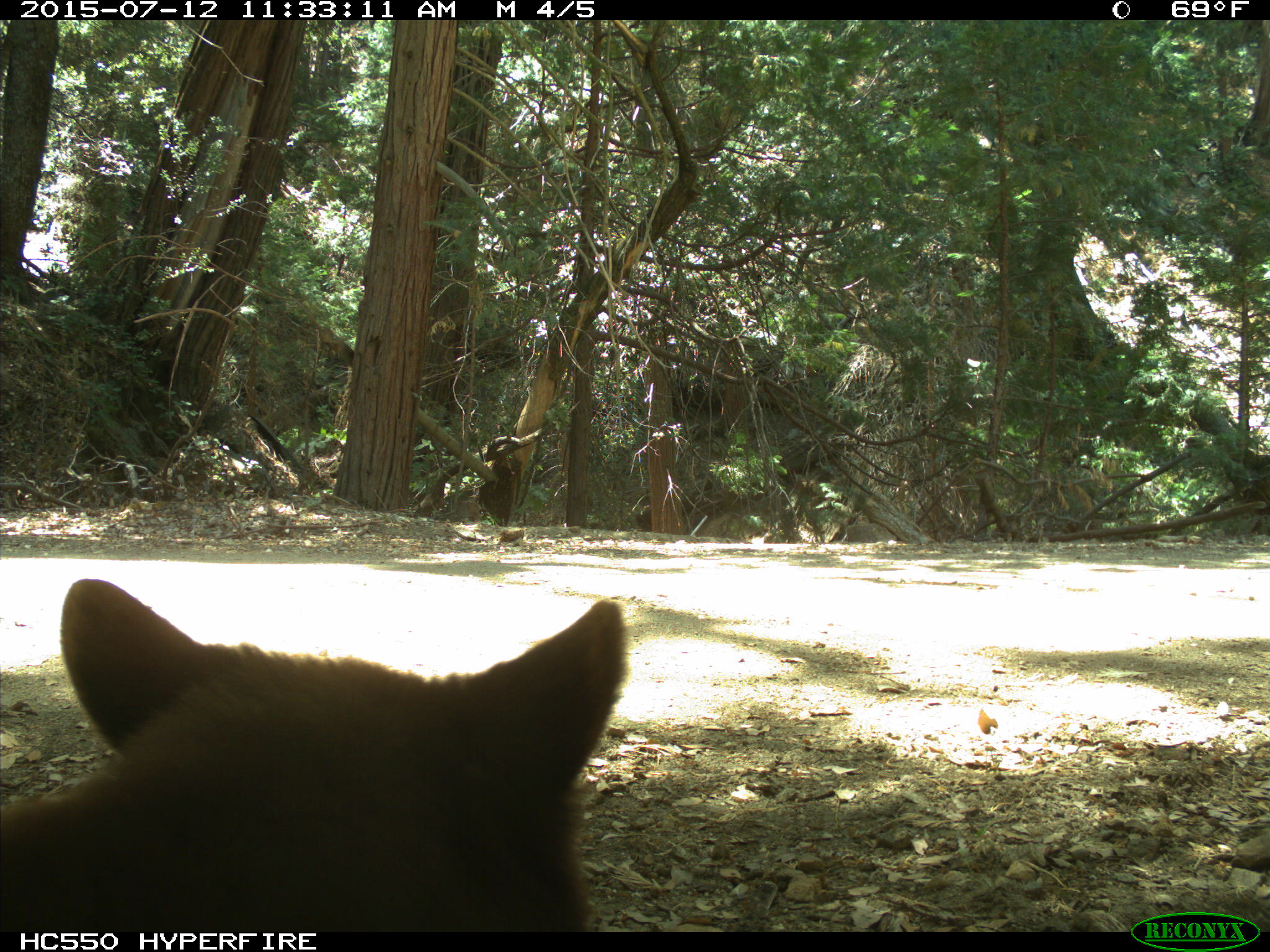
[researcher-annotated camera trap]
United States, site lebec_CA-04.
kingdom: Animalia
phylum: Chordata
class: Mammalia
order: Carnivora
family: Ursidae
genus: Ursus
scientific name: Ursus americanus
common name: american black bear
Ursus americanus (american black bear).